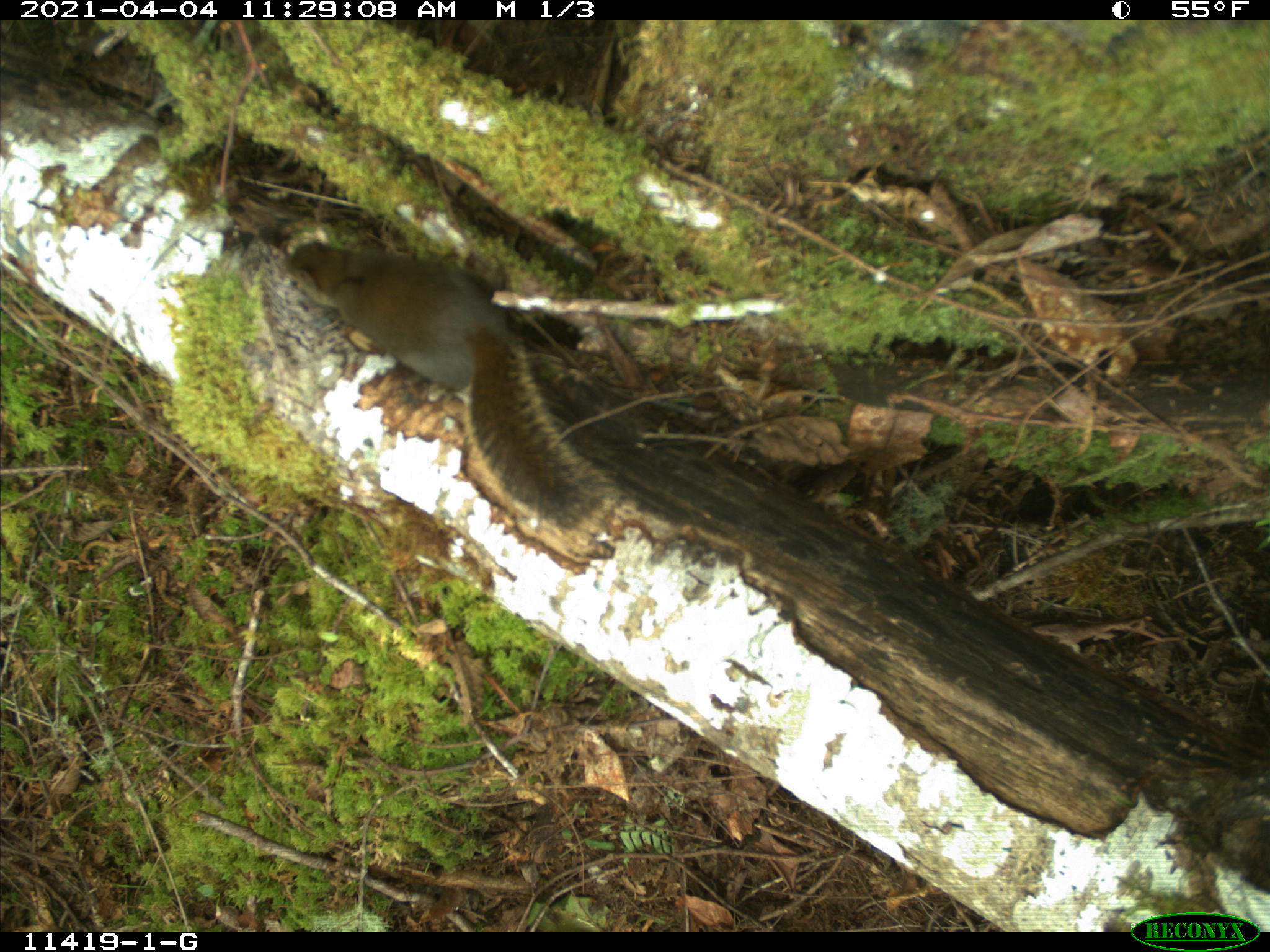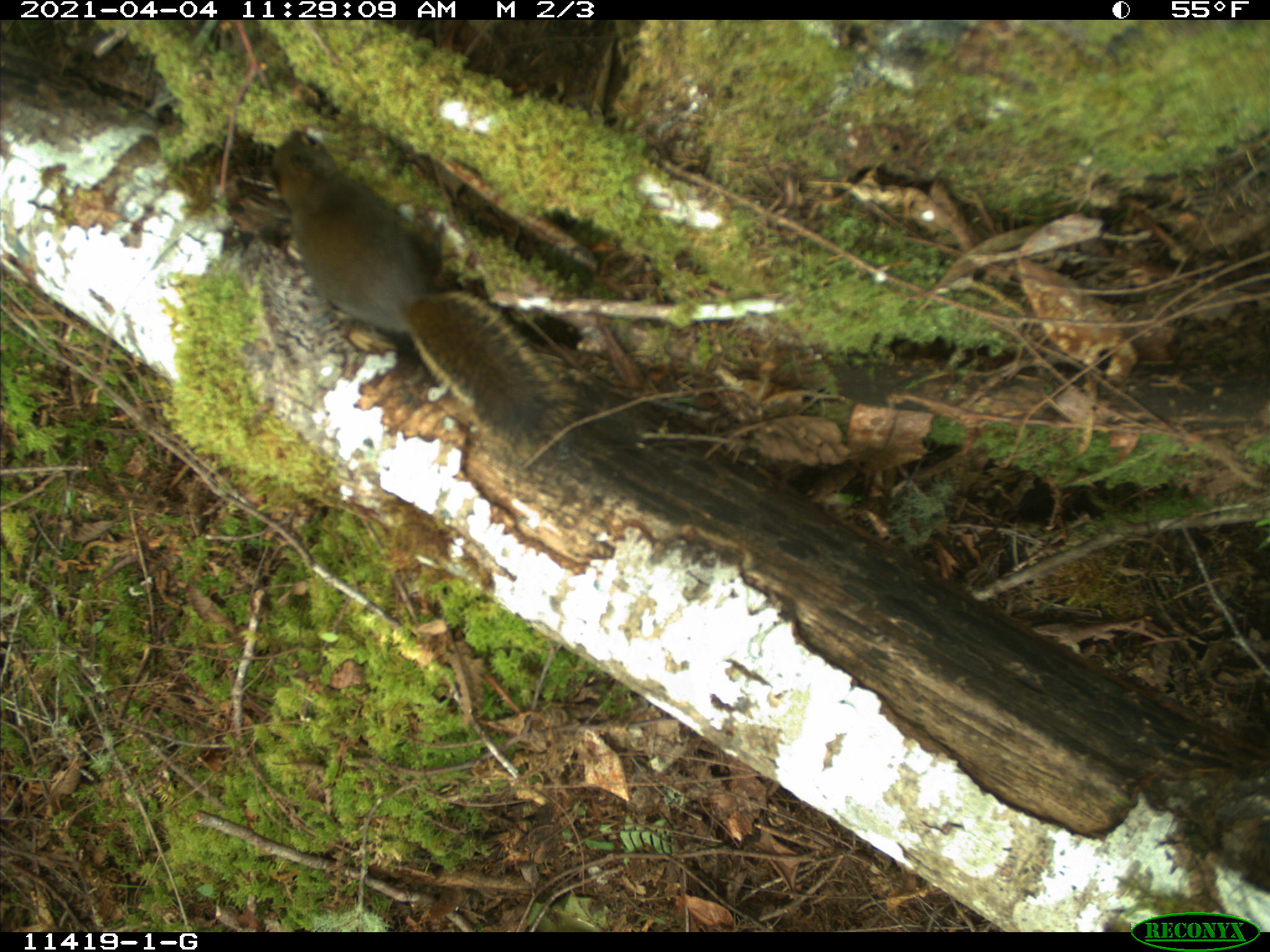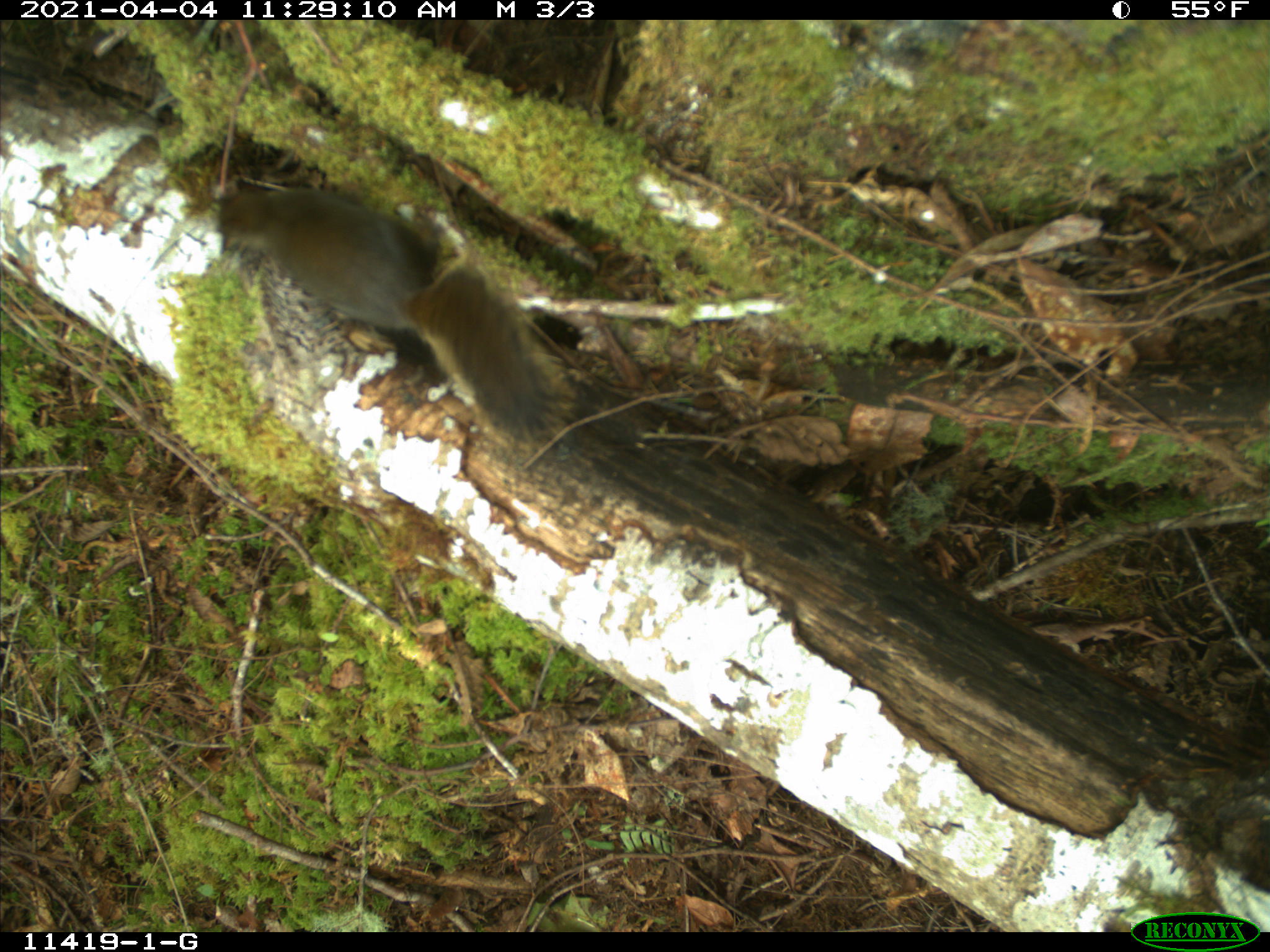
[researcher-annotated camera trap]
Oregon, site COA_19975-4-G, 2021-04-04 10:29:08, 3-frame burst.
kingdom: Animalia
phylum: Chordata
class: Mammalia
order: Rodentia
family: Sciuridae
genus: Tamiasciurus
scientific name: Tamiasciurus douglasii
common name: douglas squirrel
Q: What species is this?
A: Douglas squirrel (Tamiasciurus douglasii).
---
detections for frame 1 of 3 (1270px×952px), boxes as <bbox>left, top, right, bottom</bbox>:
douglas squirrel: <bbox>278, 228, 620, 534</bbox>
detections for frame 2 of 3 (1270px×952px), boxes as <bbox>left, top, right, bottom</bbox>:
douglas squirrel: <bbox>262, 125, 573, 441</bbox>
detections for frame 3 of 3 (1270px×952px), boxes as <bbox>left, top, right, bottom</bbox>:
douglas squirrel: <bbox>214, 181, 582, 450</bbox>